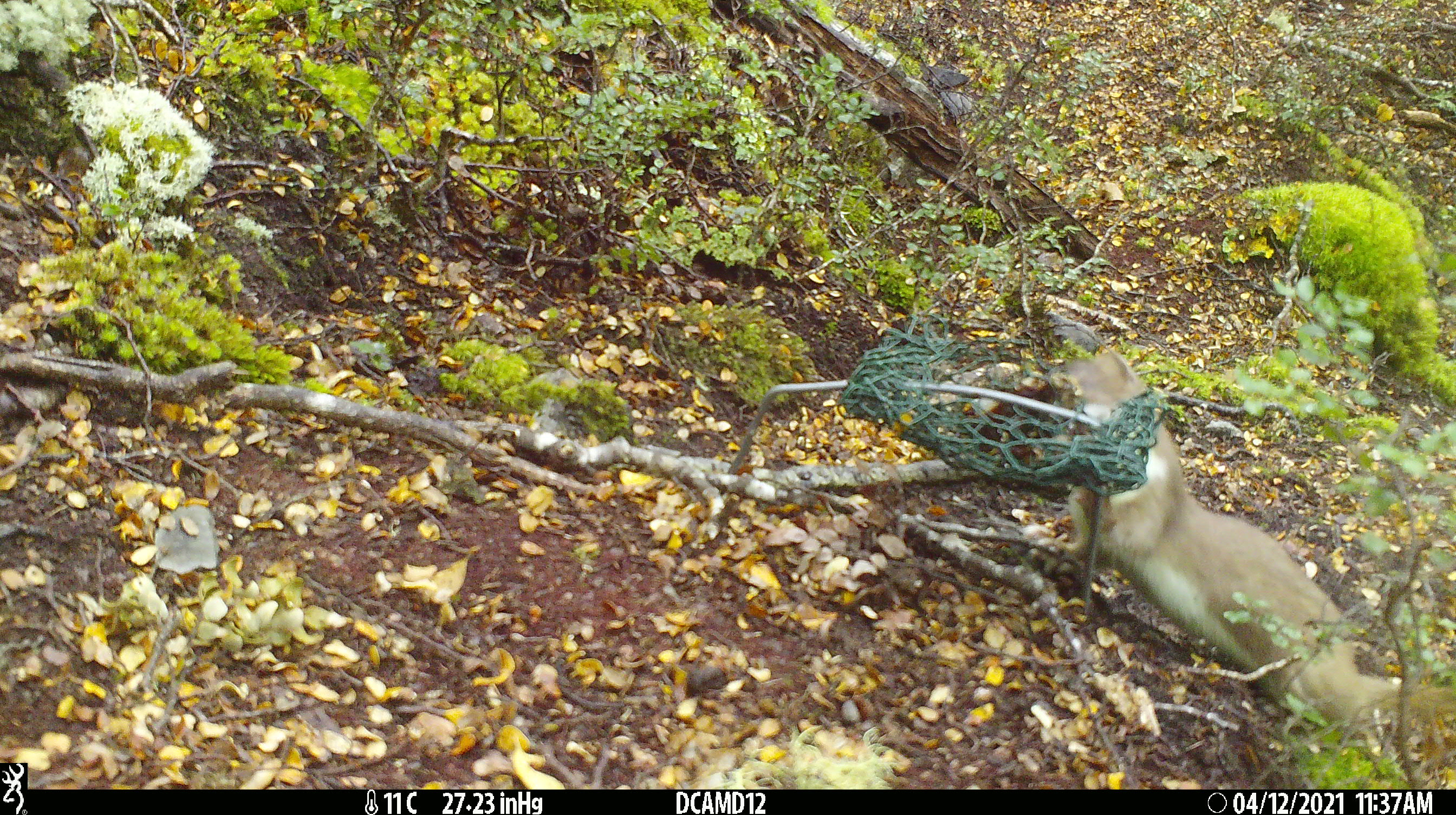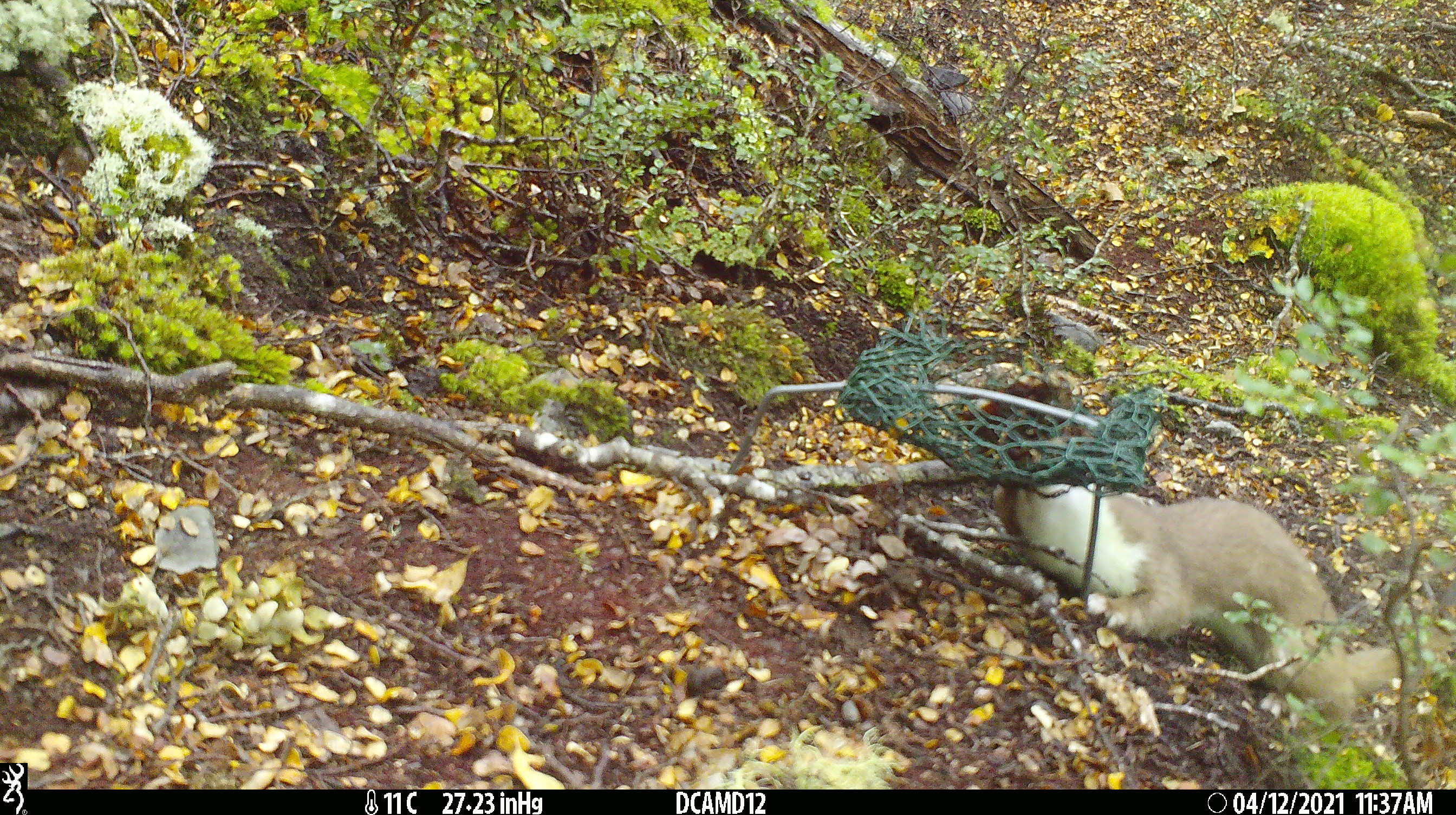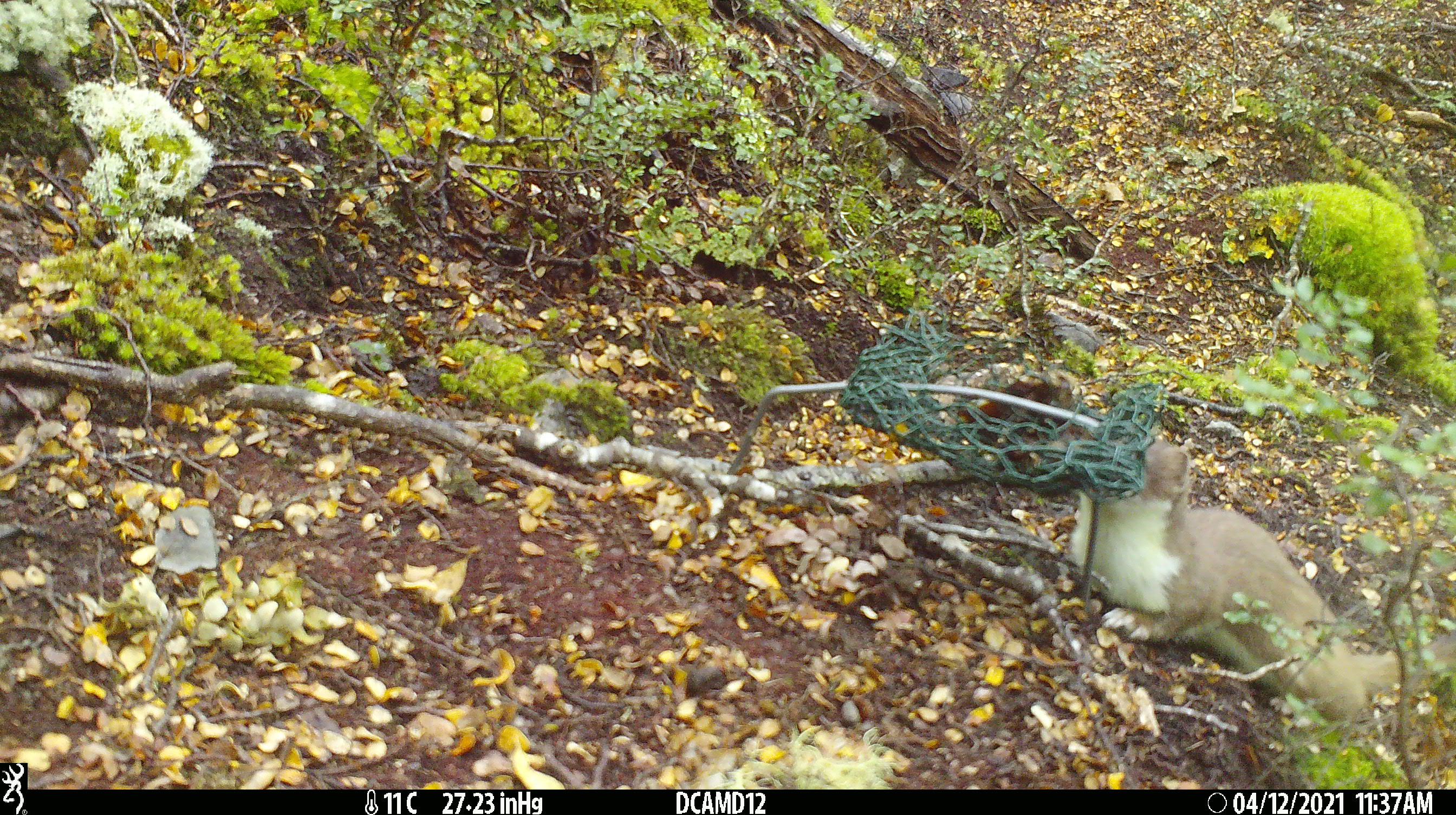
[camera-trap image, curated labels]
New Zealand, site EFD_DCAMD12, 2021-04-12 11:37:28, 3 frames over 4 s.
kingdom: Animalia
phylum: Chordata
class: Mammalia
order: Carnivora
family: Mustelidae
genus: Mustela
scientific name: Mustela erminea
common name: stoat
Stoat (Mustela erminea).